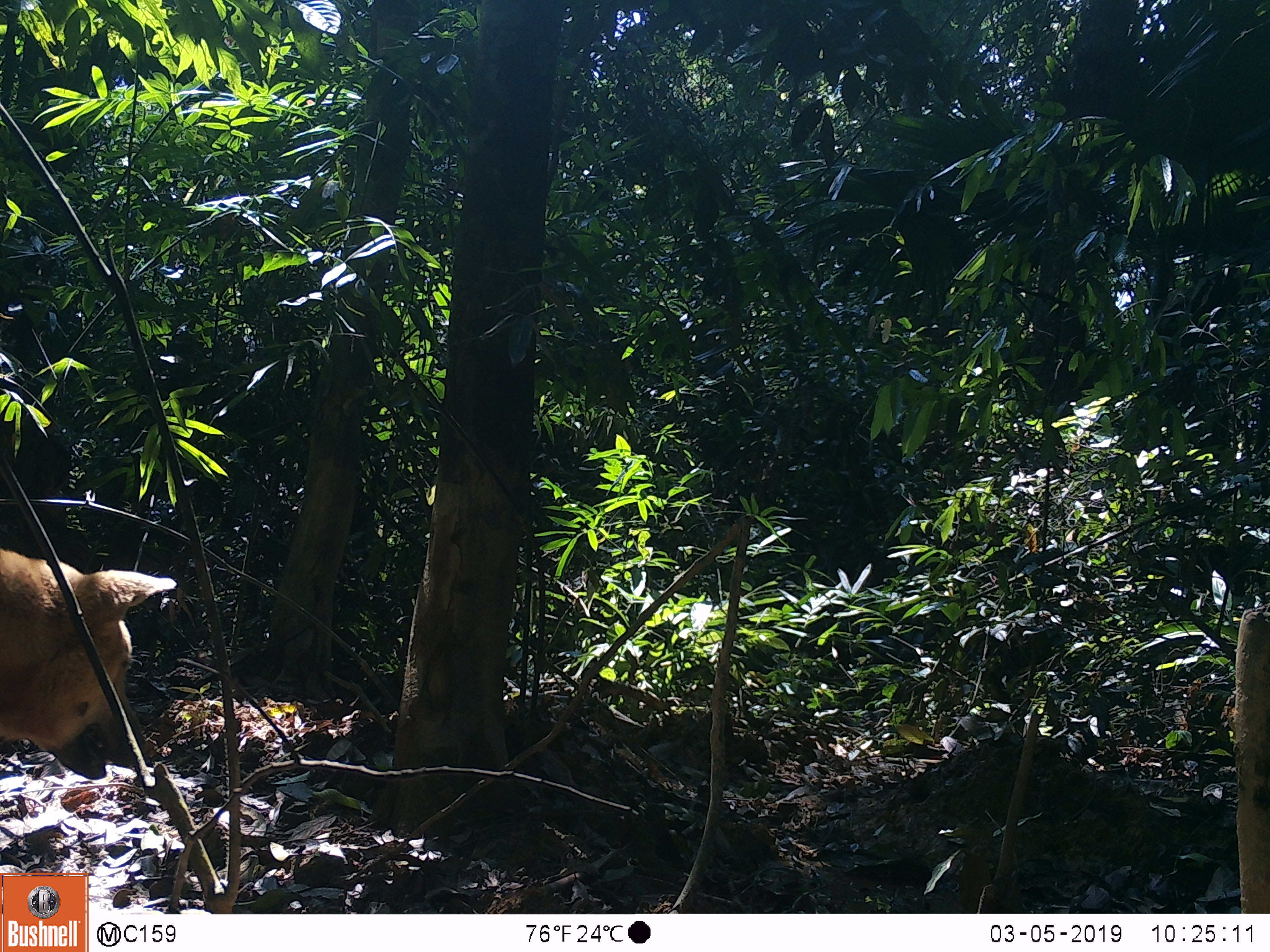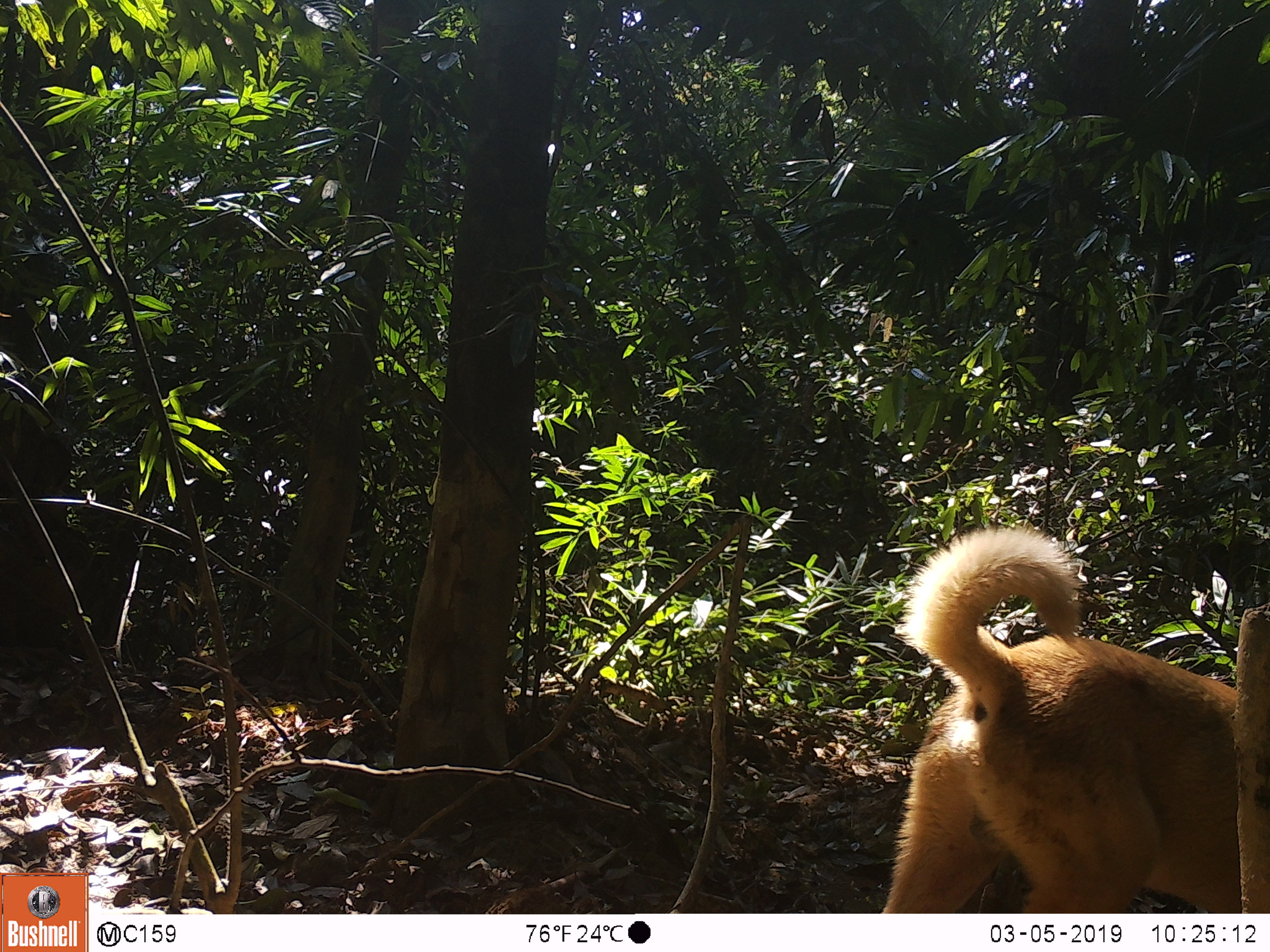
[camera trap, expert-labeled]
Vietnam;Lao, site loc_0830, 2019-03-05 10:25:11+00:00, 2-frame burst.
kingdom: Animalia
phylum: Chordata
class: Mammalia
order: Carnivora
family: Canidae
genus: Canis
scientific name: Canis familiaris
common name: domestic dog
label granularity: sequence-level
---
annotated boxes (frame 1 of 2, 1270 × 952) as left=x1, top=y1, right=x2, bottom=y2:
domestic dog: left=0, top=547, right=177, bottom=779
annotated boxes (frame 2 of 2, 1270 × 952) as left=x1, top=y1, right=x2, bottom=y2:
domestic dog: left=879, top=518, right=1238, bottom=911